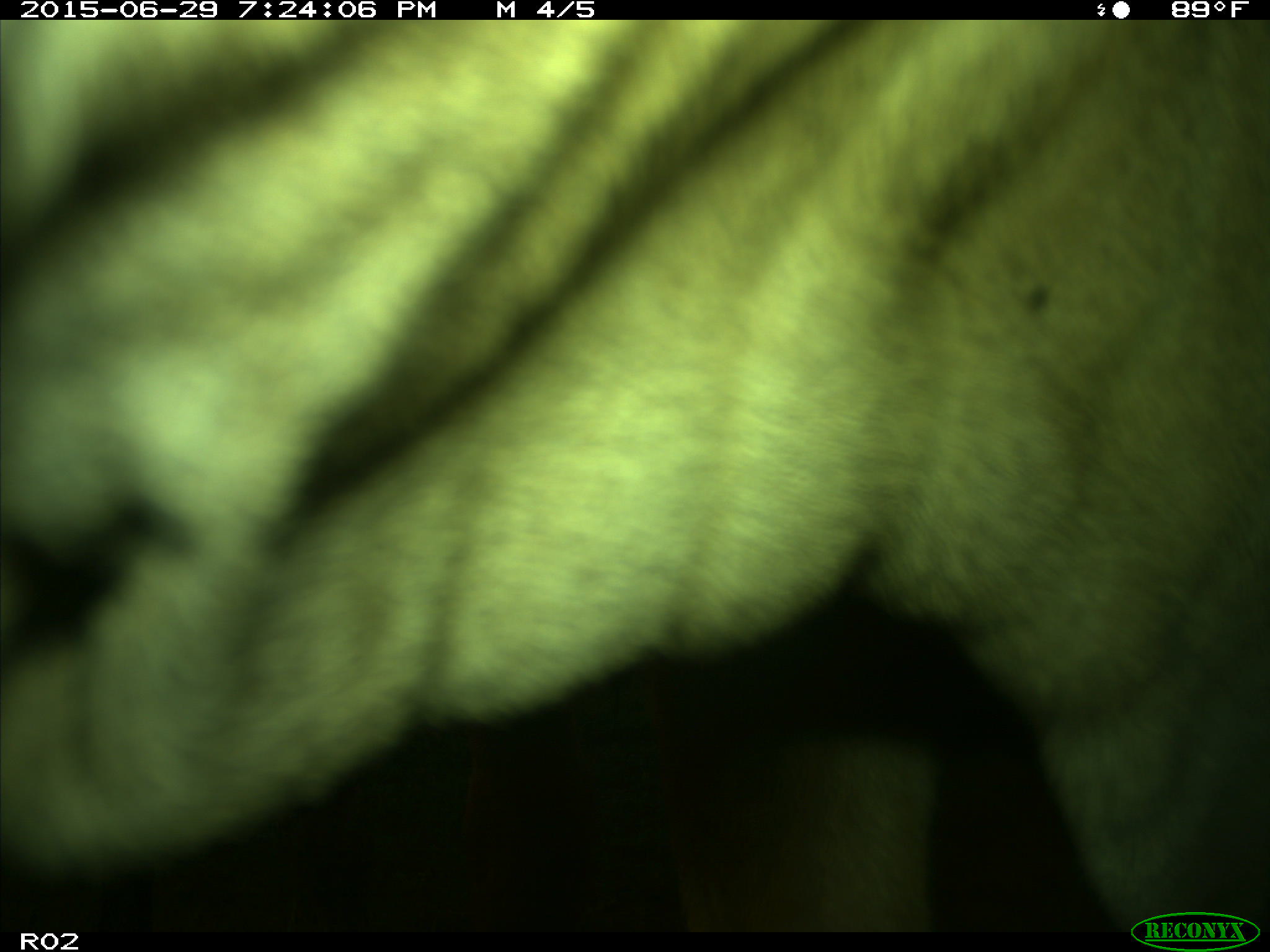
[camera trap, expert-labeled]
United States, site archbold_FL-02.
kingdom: Animalia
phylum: Chordata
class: Mammalia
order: Artiodactyla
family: Bovidae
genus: Bos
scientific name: Bos taurus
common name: domestic cow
Bos taurus (domestic cow).